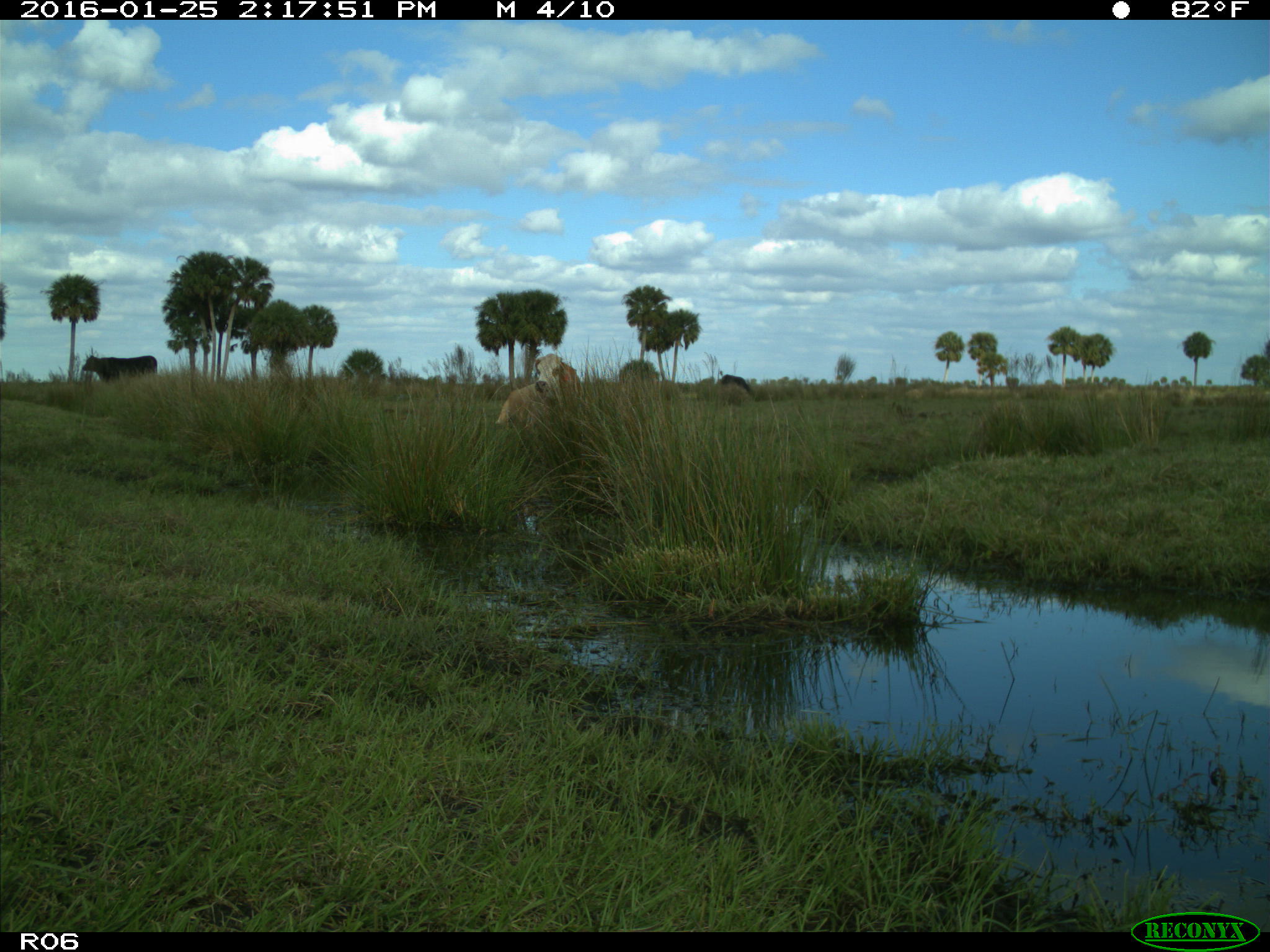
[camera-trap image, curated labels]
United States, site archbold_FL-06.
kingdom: Animalia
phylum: Chordata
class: Mammalia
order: Artiodactyla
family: Bovidae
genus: Bos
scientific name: Bos taurus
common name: domestic cow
Bos taurus (domestic cow).